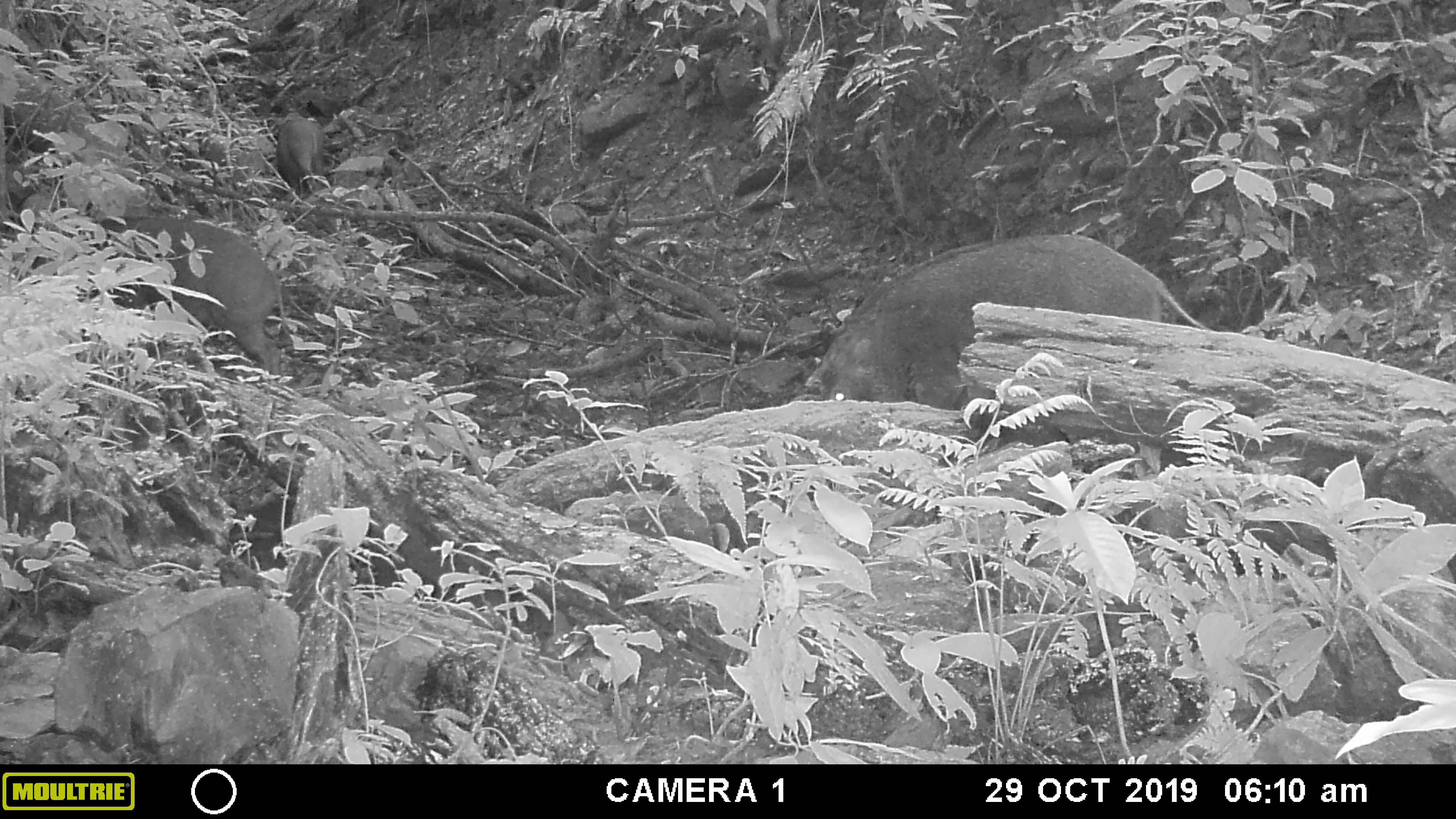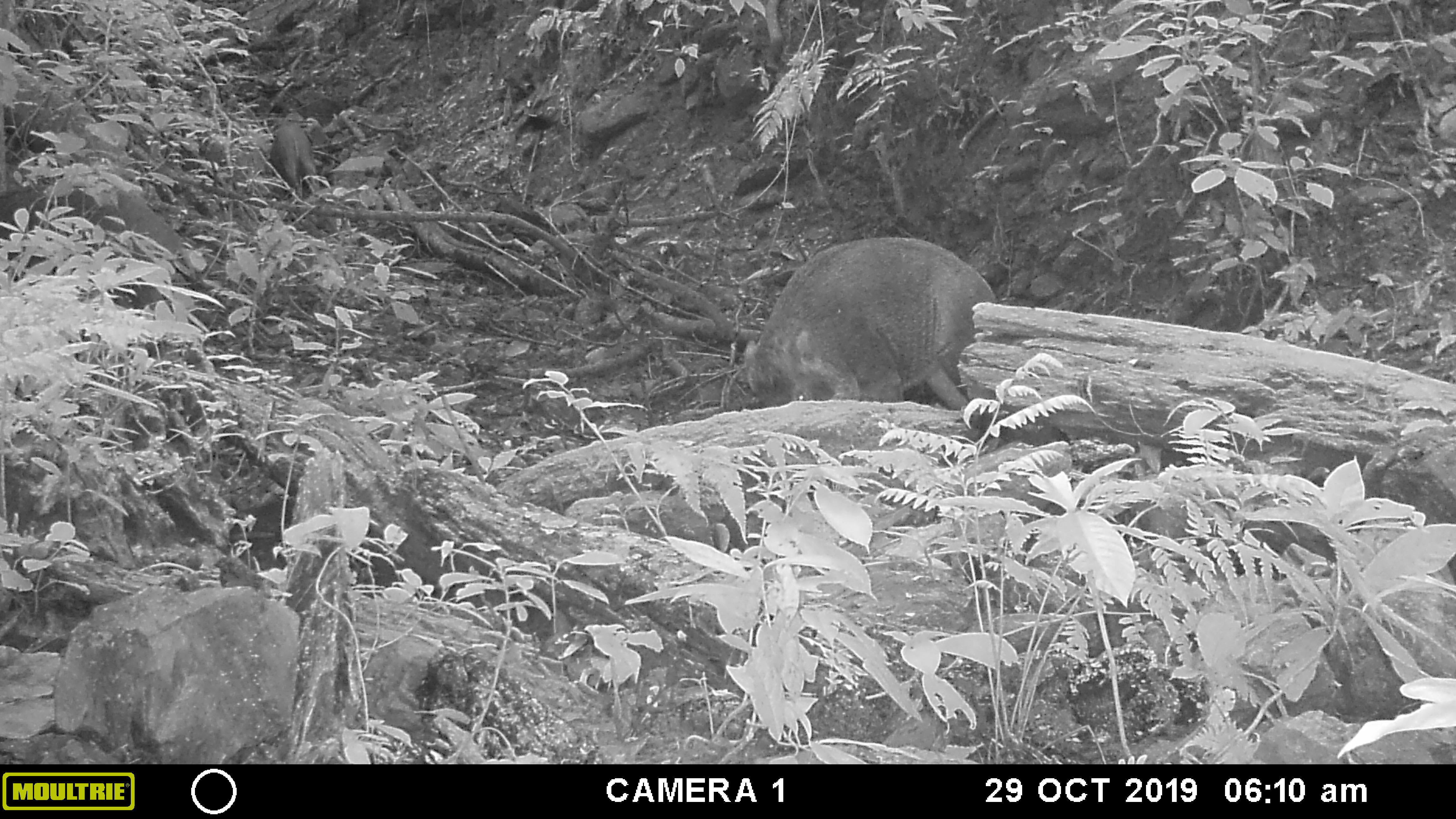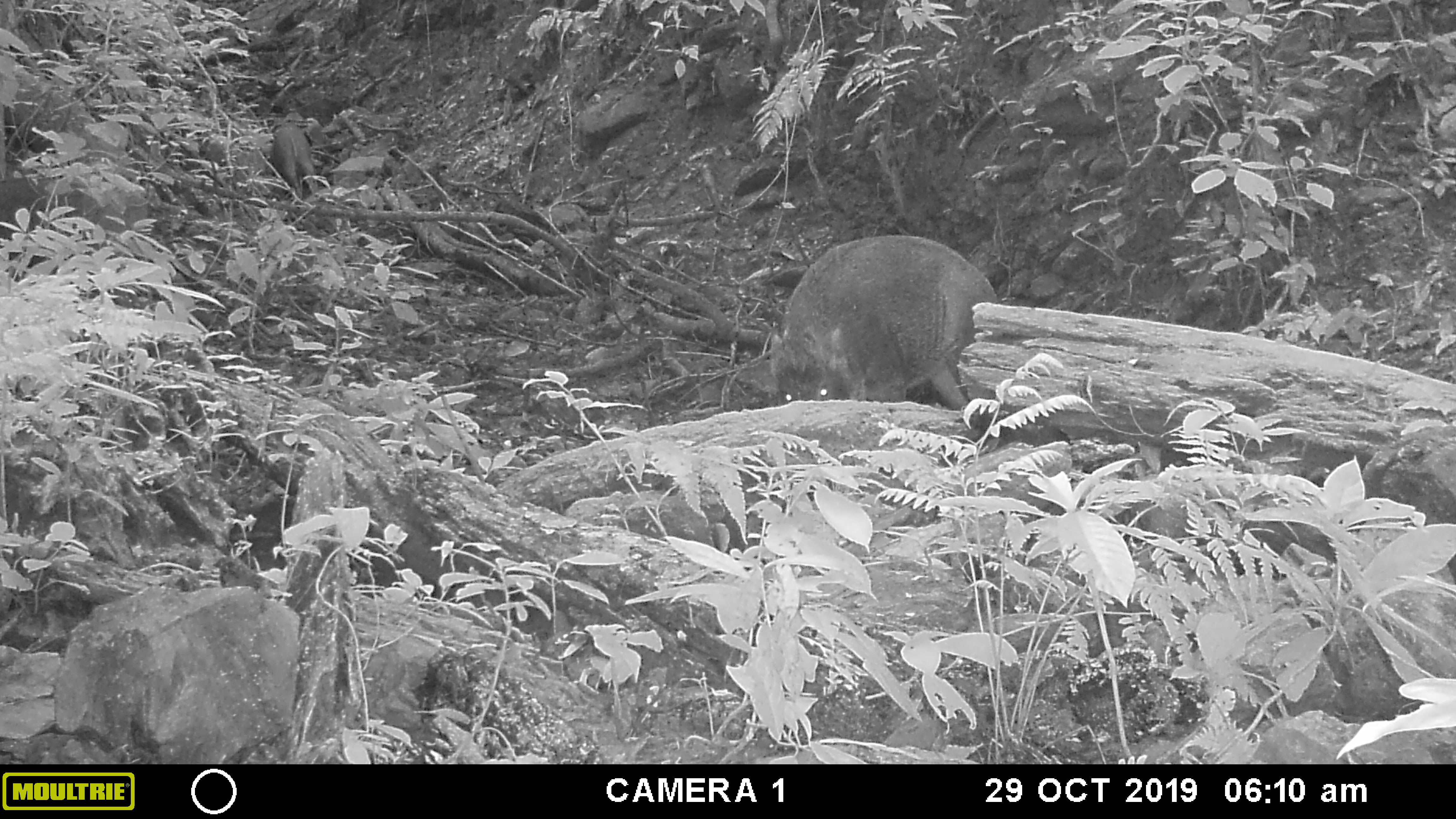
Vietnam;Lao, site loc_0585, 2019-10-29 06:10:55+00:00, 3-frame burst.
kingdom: Animalia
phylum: Chordata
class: Mammalia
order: Artiodactyla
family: Suidae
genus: Sus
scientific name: Sus scrofa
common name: eurasian wild pig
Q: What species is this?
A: Eurasian wild pig (Sus scrofa).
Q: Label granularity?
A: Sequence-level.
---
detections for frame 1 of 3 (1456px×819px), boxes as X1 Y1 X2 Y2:
eurasian wild pig: 799 233 1217 409; 78 214 294 382; 275 116 327 196; 304 99 328 119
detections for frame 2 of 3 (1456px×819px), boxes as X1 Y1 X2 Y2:
eurasian wild pig: 724 236 998 412; 268 119 320 198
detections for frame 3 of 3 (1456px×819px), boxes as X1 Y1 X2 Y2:
eurasian wild pig: 769 235 998 410; 272 123 320 201